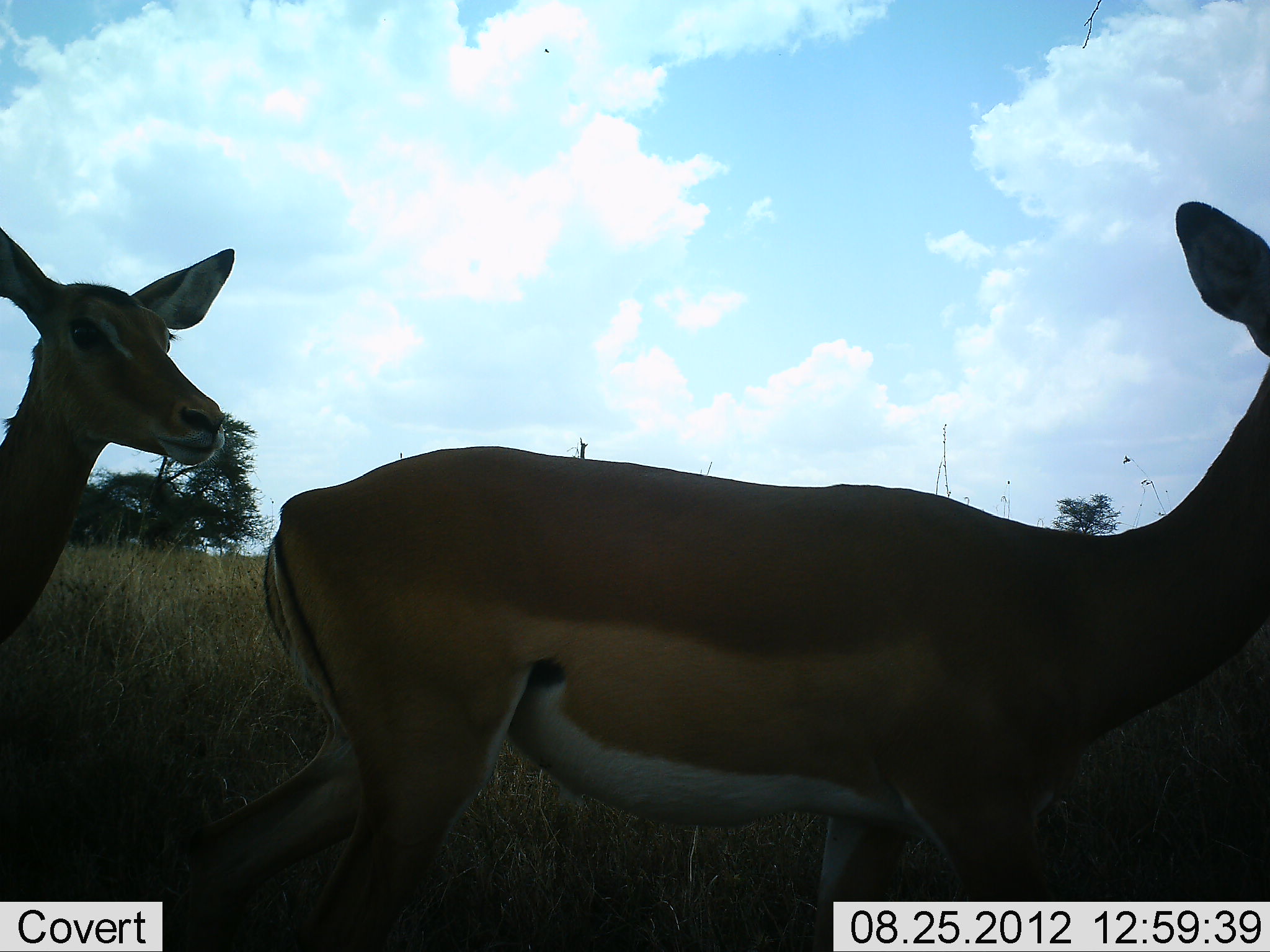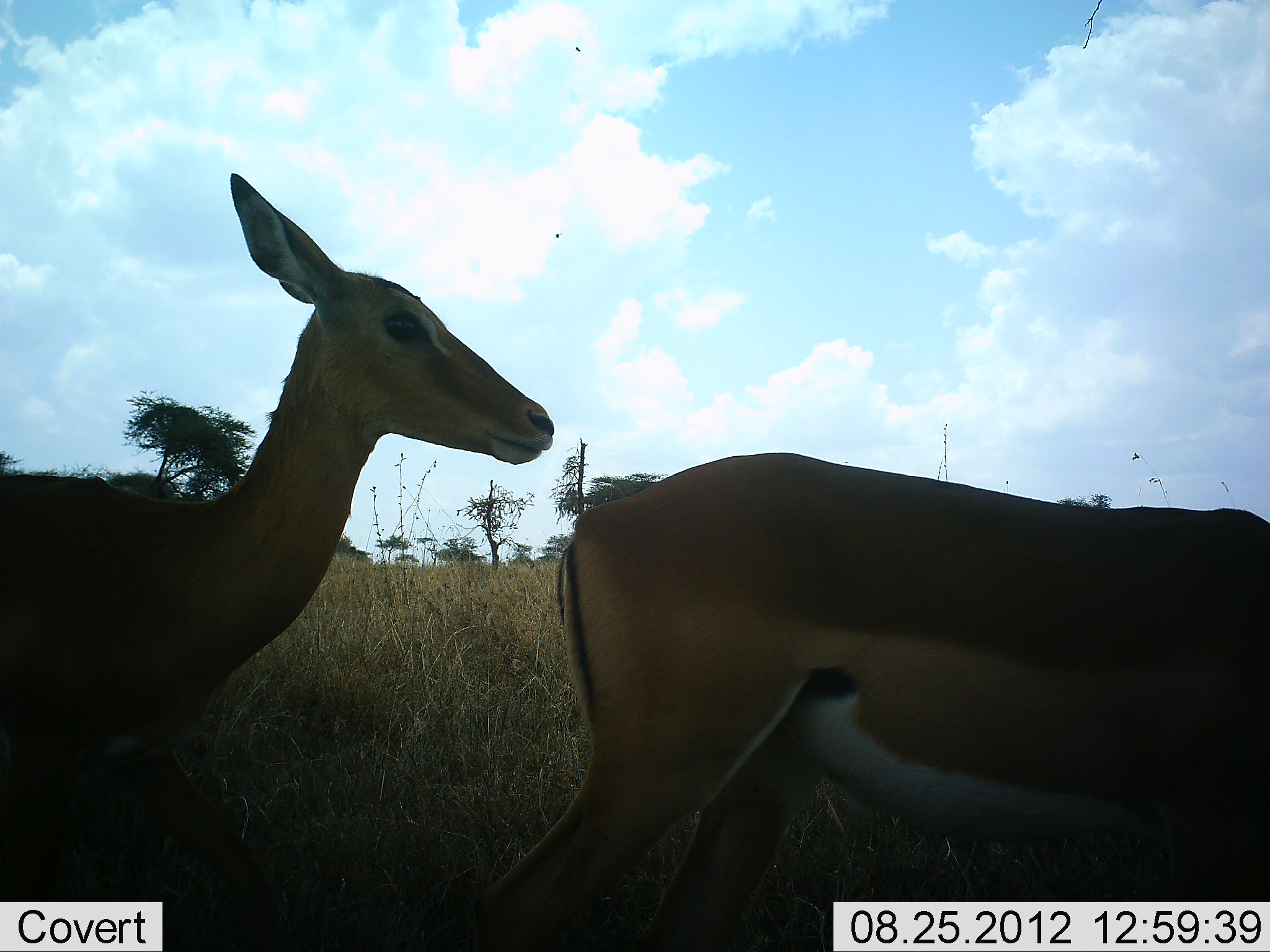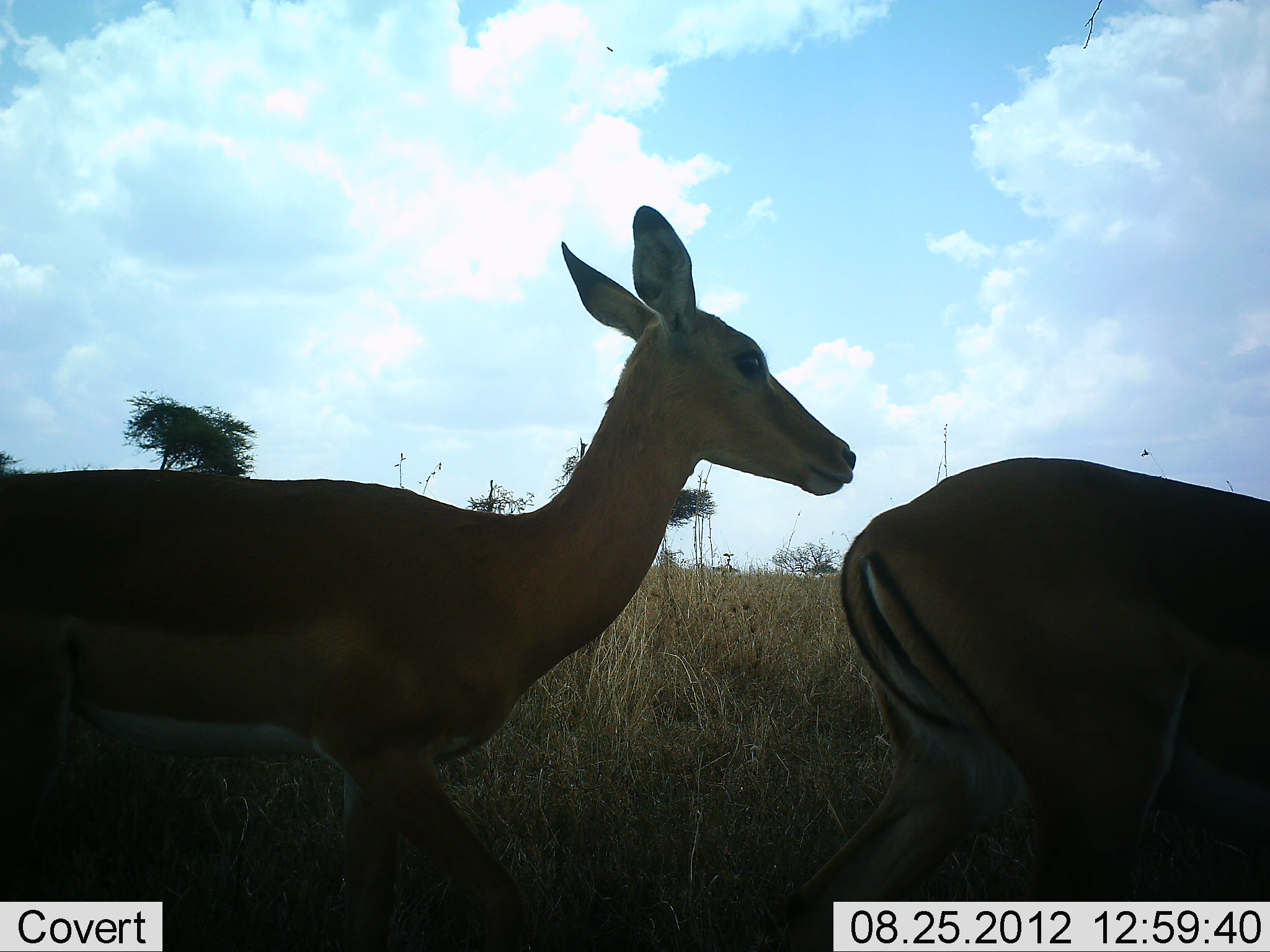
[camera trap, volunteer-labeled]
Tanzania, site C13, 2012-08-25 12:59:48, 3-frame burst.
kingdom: Animalia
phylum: Chordata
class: Mammalia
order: Artiodactyla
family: Bovidae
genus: Aepyceros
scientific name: Aepyceros melampus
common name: impala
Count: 2.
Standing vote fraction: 0%.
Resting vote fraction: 0%.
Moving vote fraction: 100%.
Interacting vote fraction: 0%.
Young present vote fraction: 0%.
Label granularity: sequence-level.